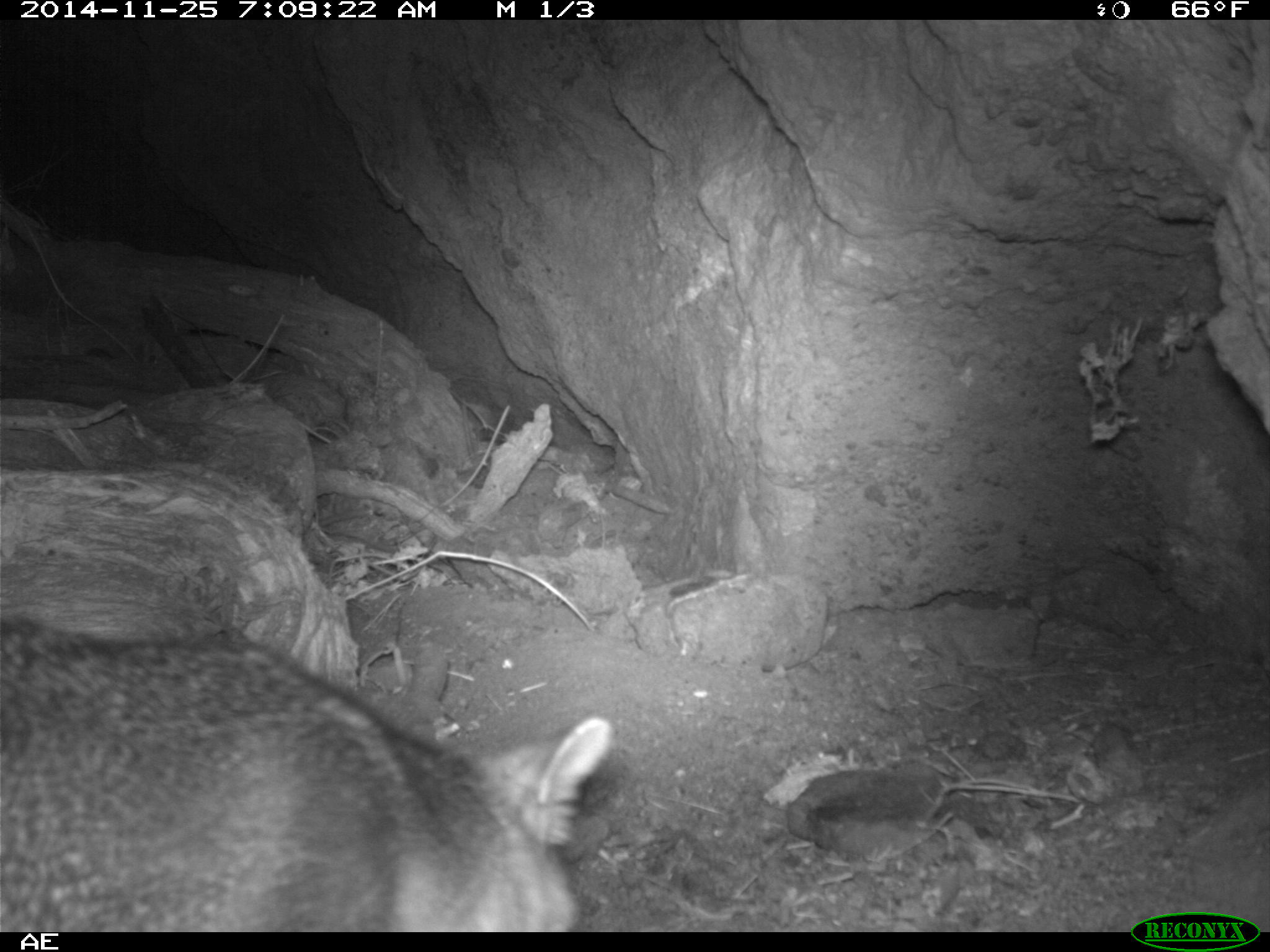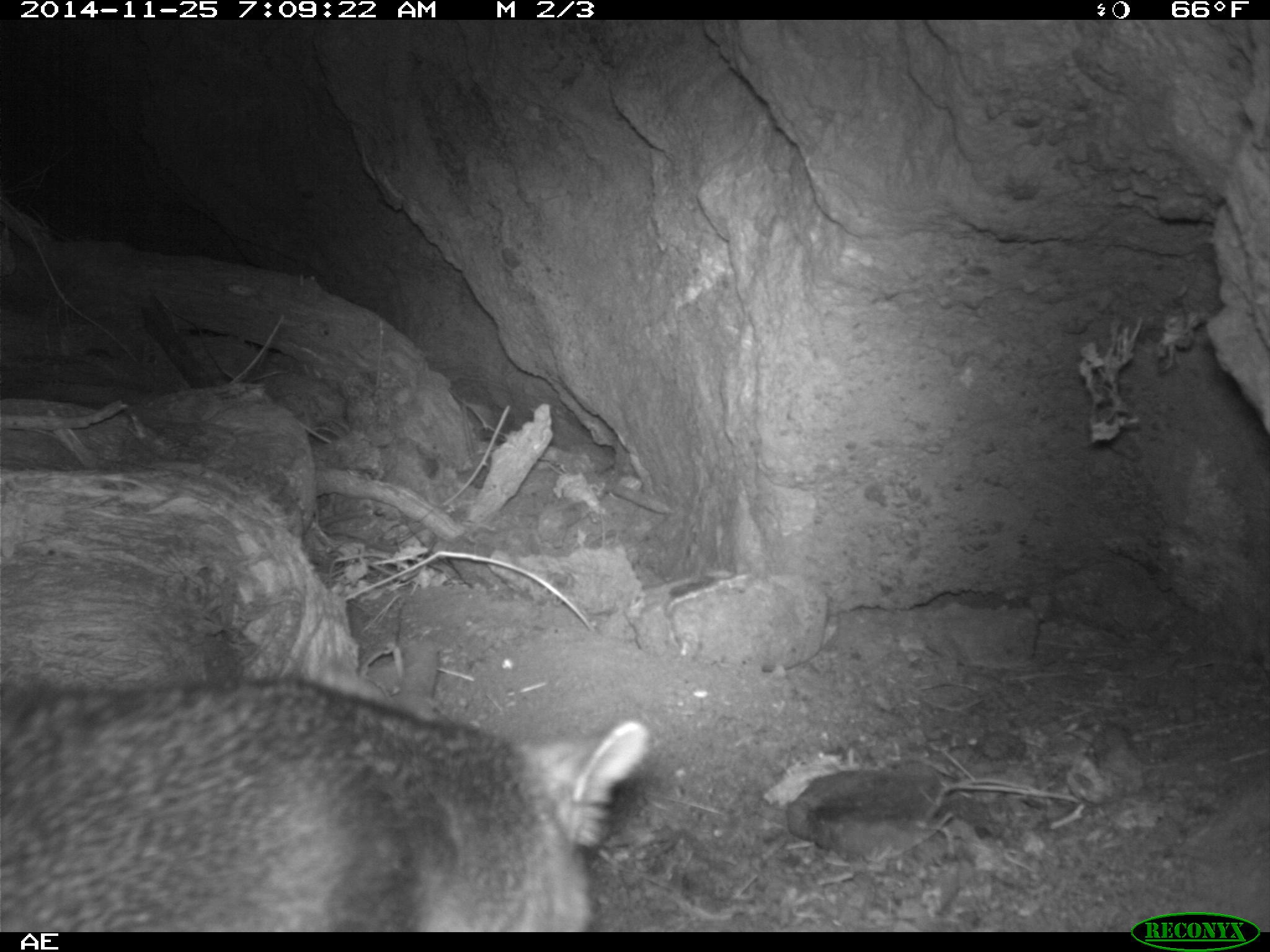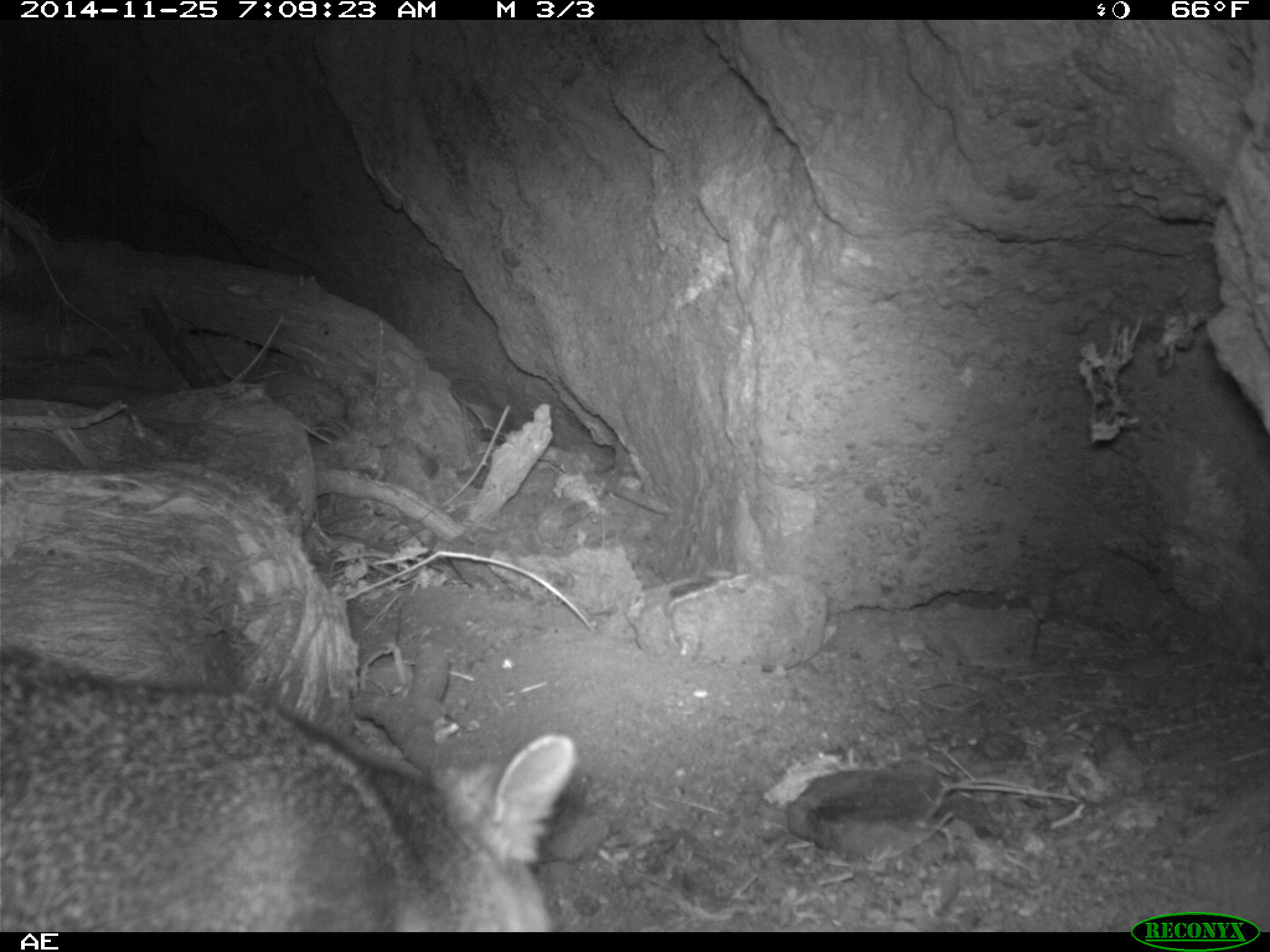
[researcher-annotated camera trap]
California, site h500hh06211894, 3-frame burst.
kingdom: Animalia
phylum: Chordata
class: Mammalia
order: Carnivora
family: Canidae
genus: Urocyon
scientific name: Urocyon littoralis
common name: island fox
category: fox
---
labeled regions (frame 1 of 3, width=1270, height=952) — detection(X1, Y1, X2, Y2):
fox: detection(0, 610, 612, 932)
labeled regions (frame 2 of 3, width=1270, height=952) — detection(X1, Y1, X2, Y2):
fox: detection(0, 670, 654, 930)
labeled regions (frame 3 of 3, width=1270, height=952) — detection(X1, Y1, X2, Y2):
fox: detection(0, 644, 578, 930)